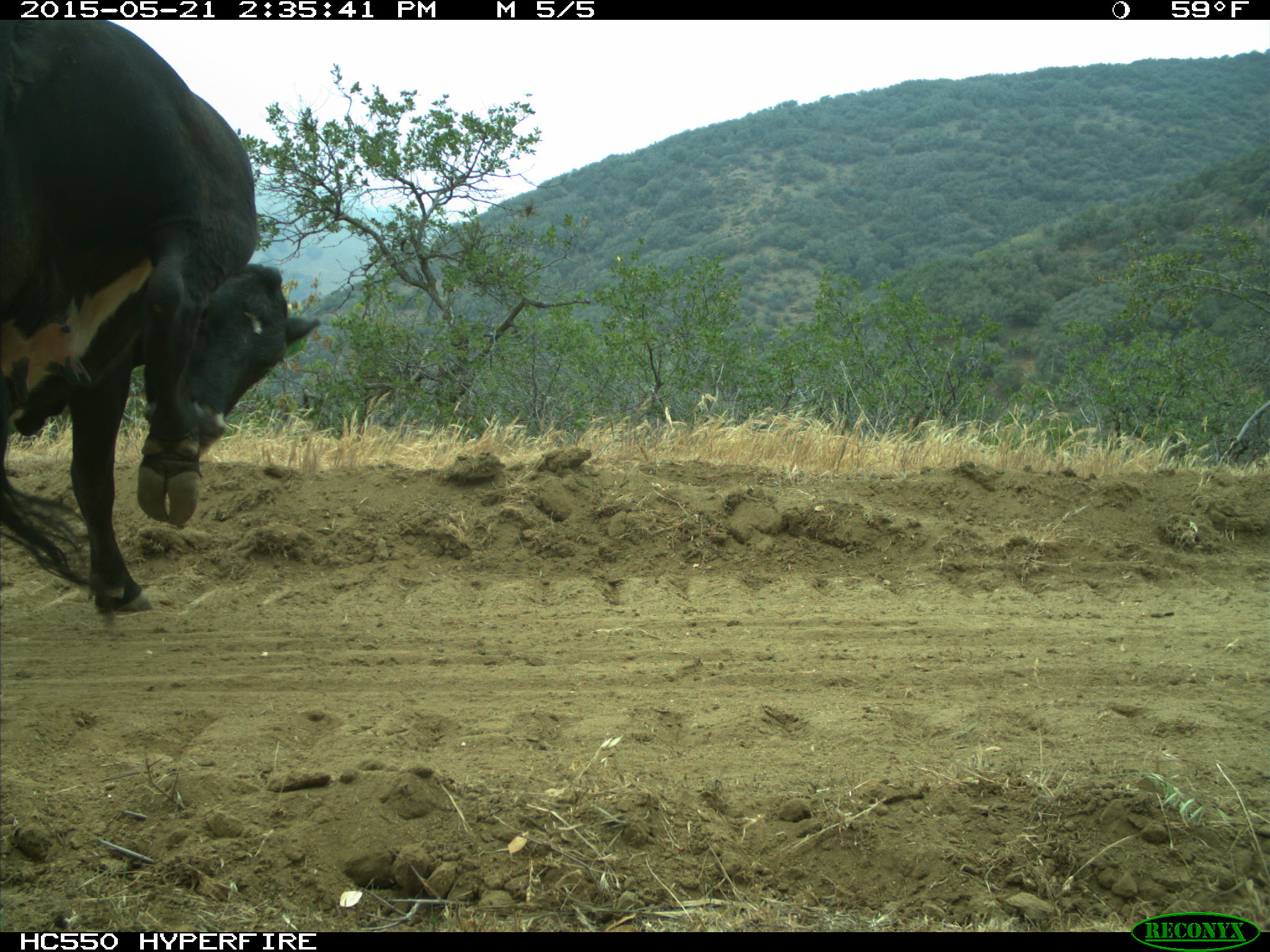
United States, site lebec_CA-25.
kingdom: Animalia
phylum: Chordata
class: Mammalia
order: Artiodactyla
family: Bovidae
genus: Bos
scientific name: Bos taurus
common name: domestic cow